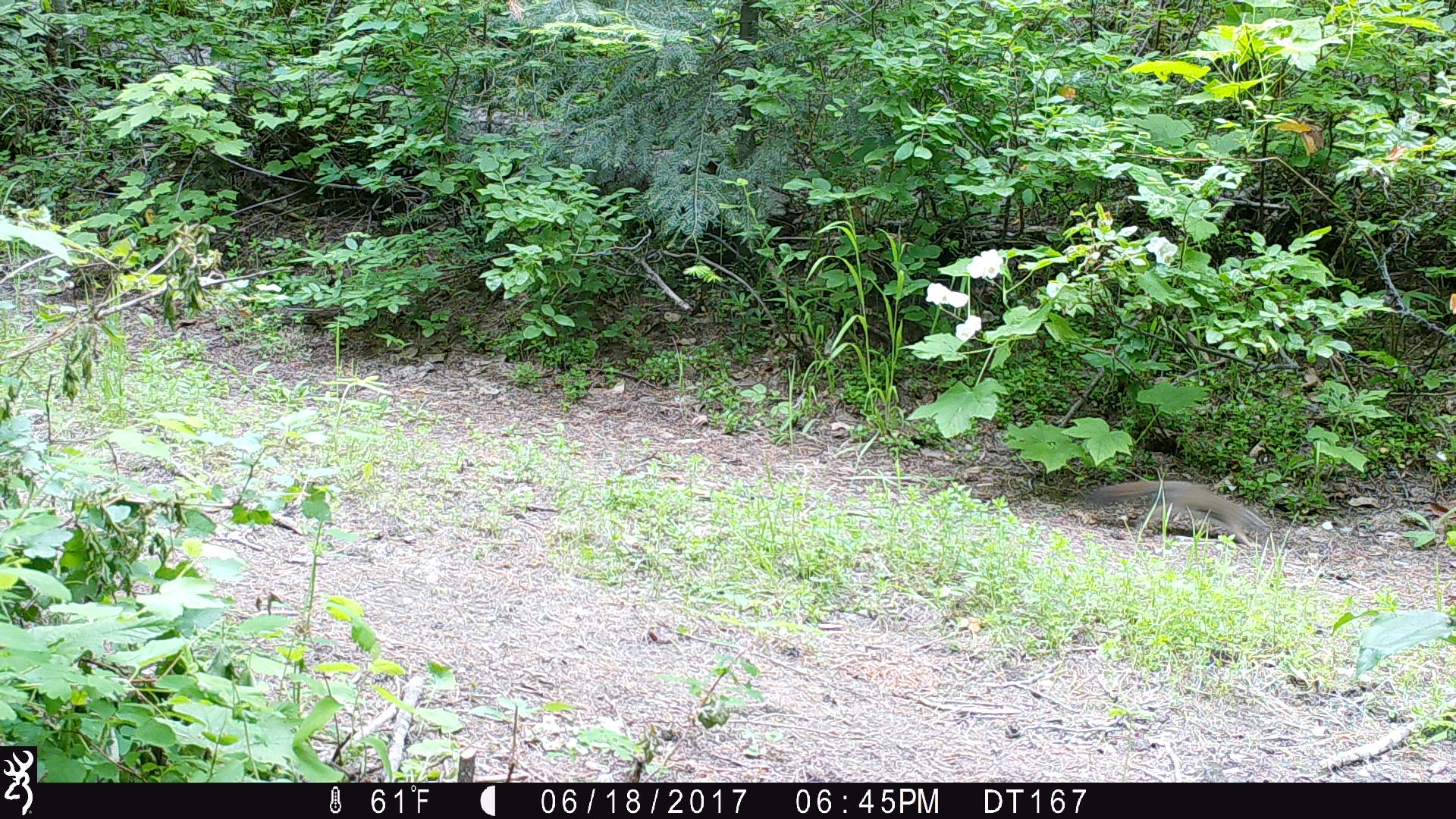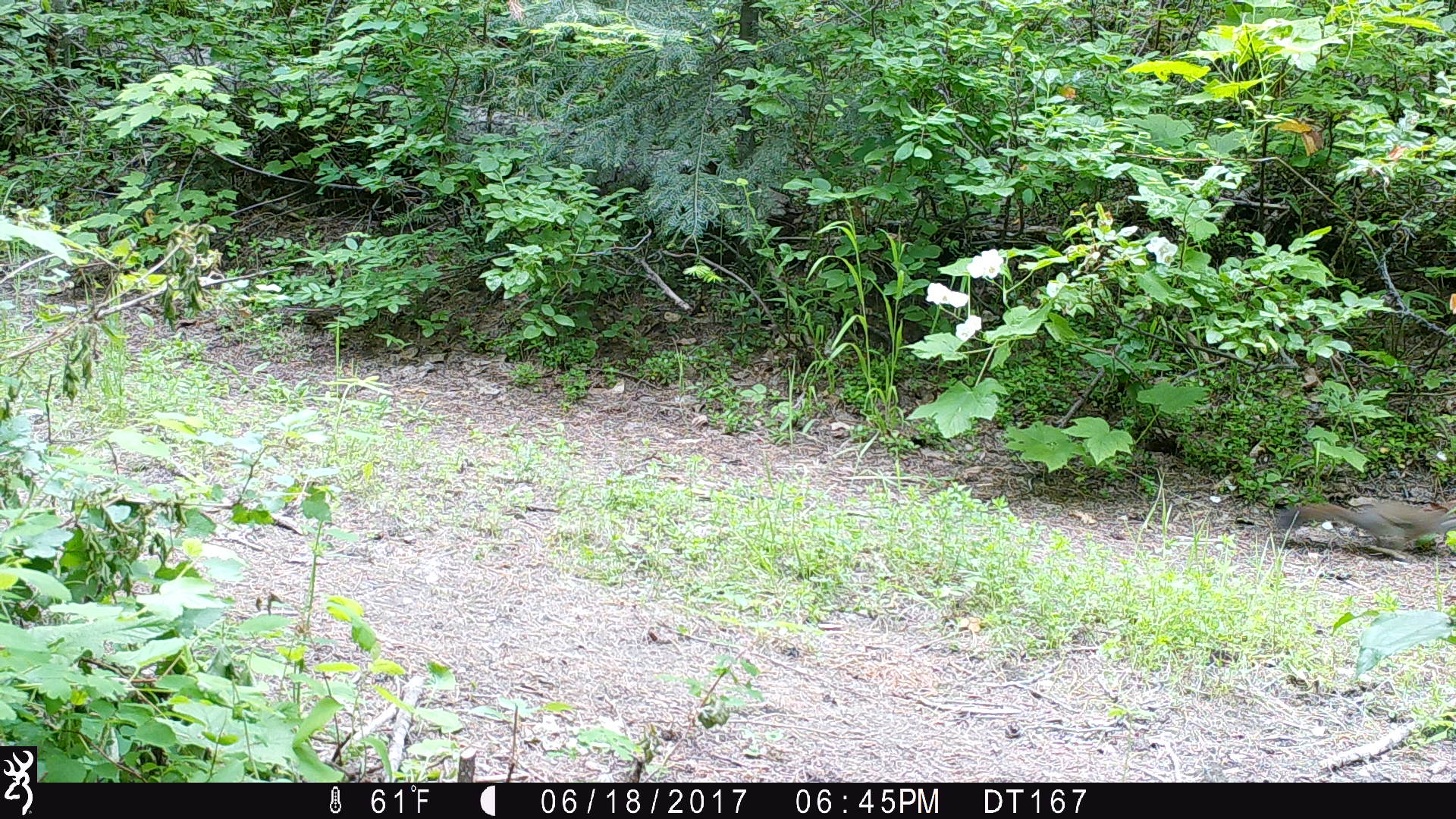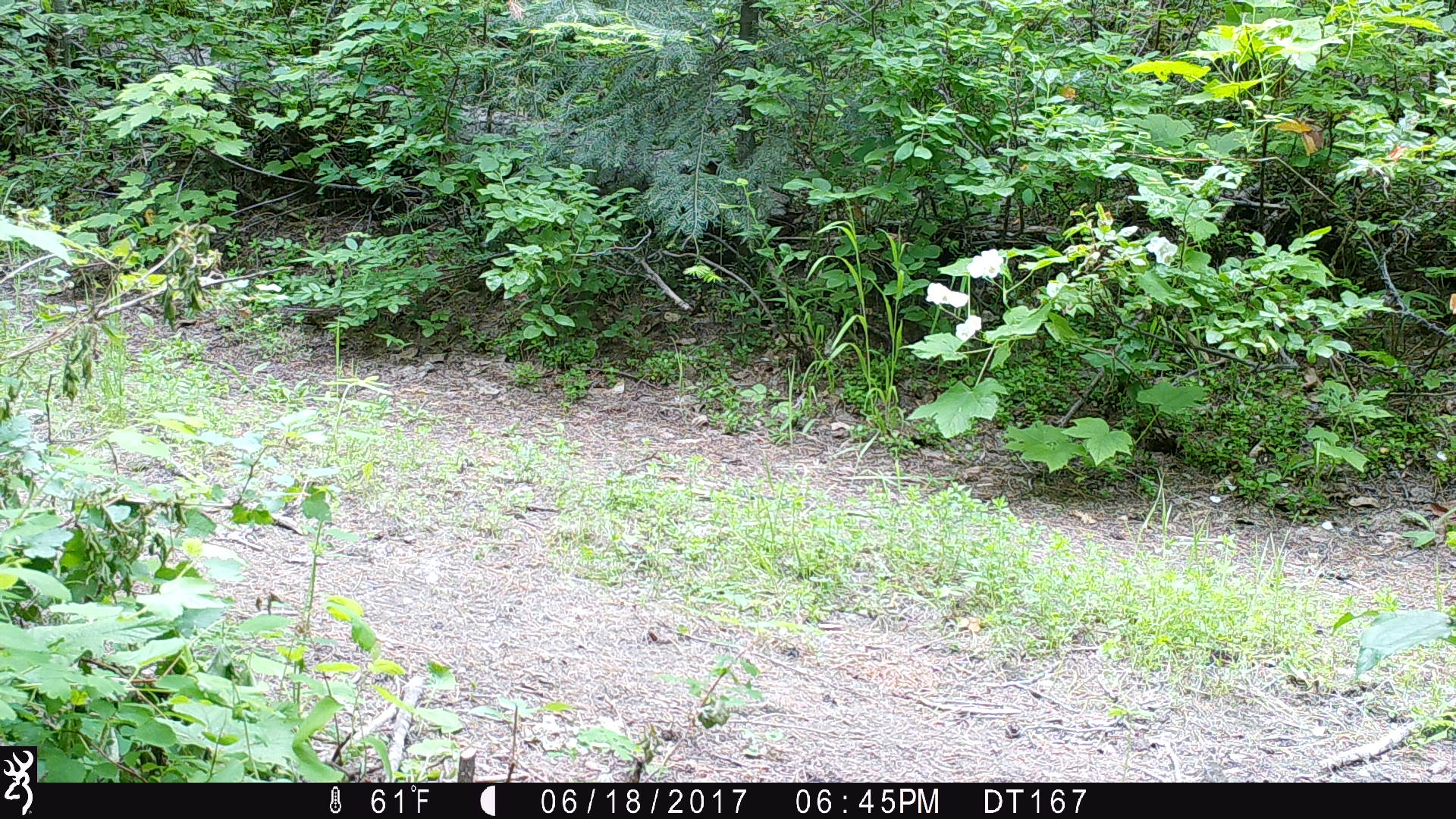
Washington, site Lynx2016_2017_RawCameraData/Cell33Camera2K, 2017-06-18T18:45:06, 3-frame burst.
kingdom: Animalia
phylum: Chordata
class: Mammalia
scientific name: Mammalia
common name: small mammal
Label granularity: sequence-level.